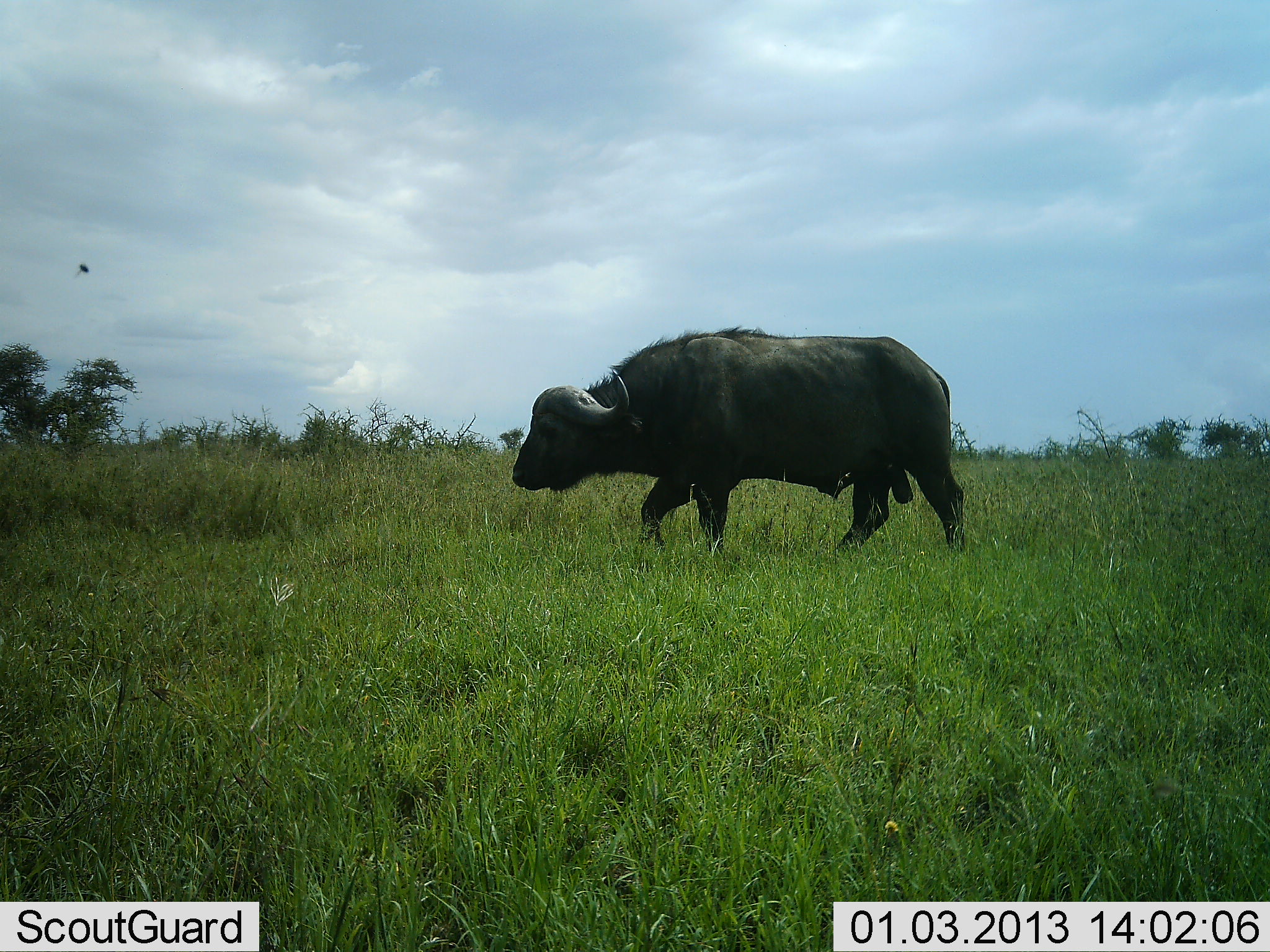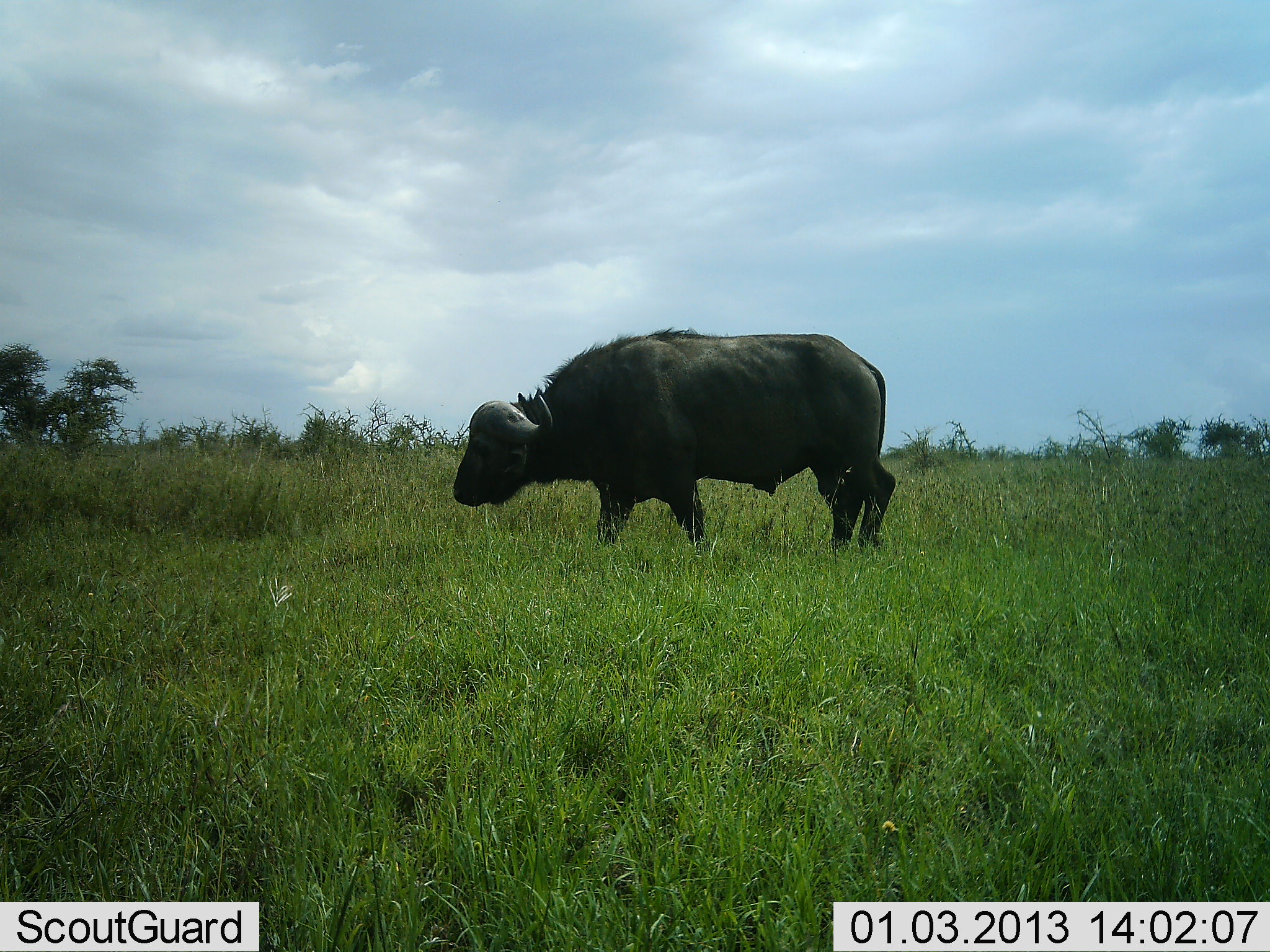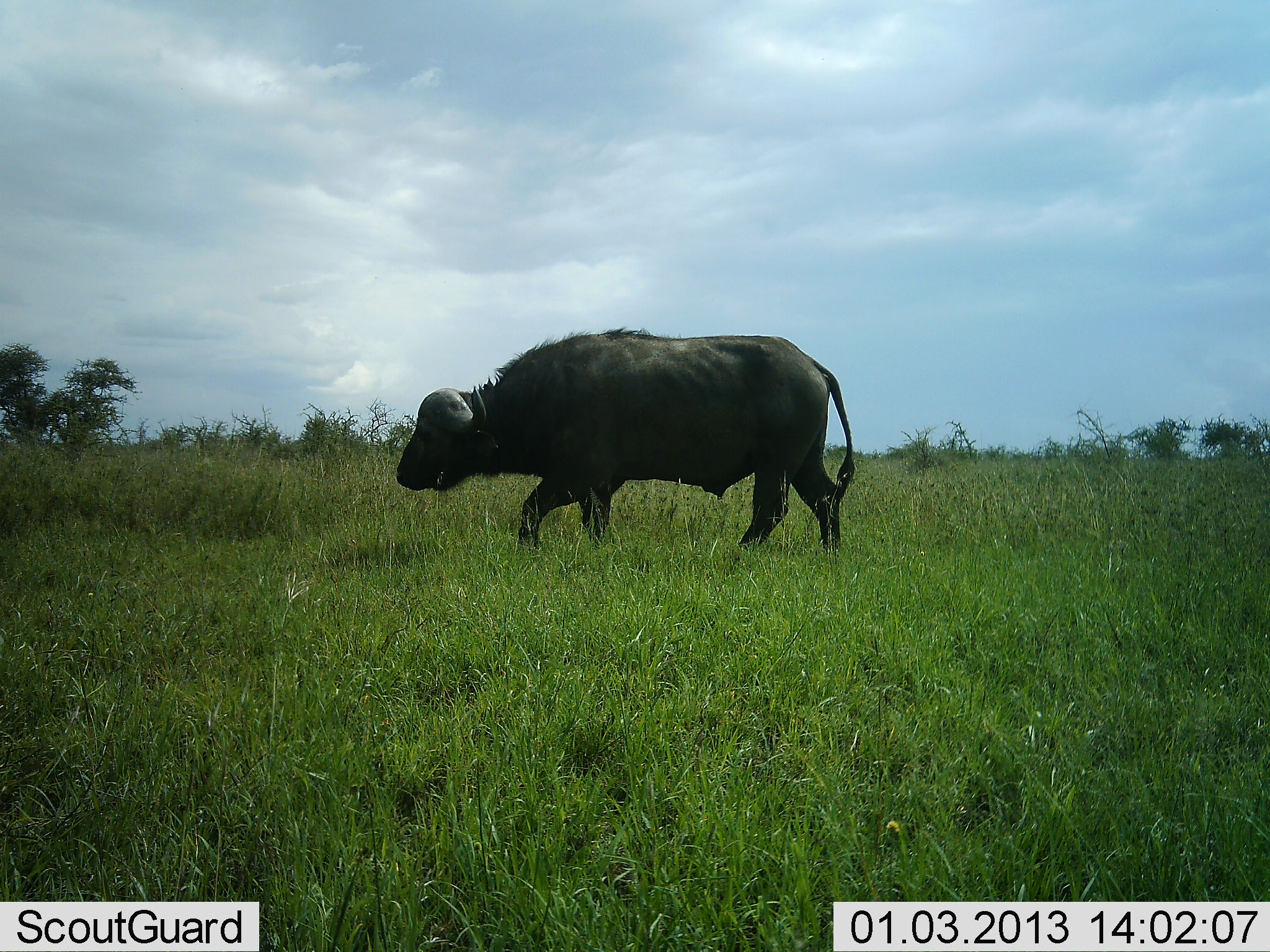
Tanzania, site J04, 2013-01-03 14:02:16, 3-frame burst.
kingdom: Animalia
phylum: Chordata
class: Mammalia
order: Artiodactyla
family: Bovidae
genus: Syncerus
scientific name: Syncerus caffer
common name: cape buffalo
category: buffalo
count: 1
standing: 11%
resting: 0%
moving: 89%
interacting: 0%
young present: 0%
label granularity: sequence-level